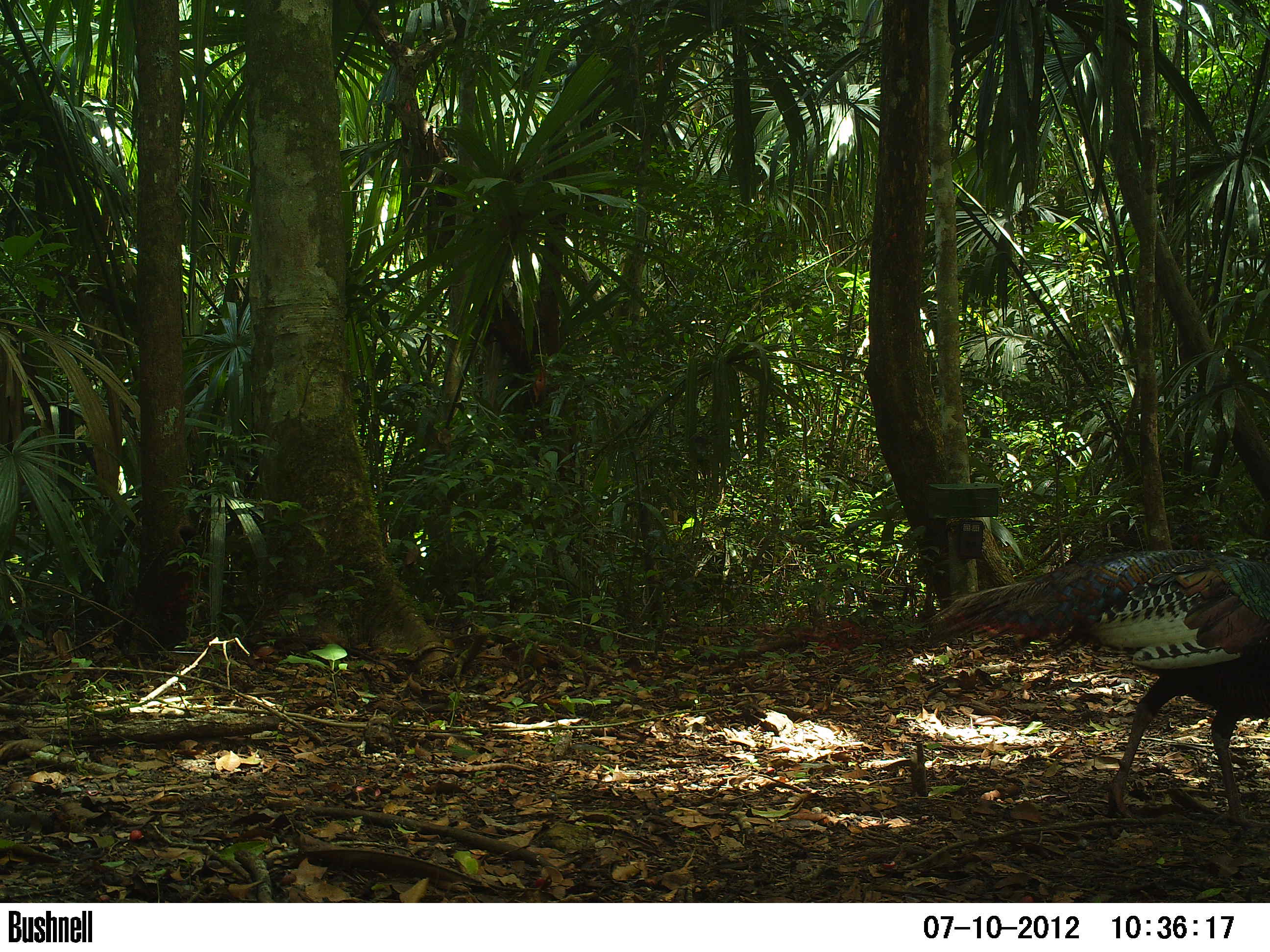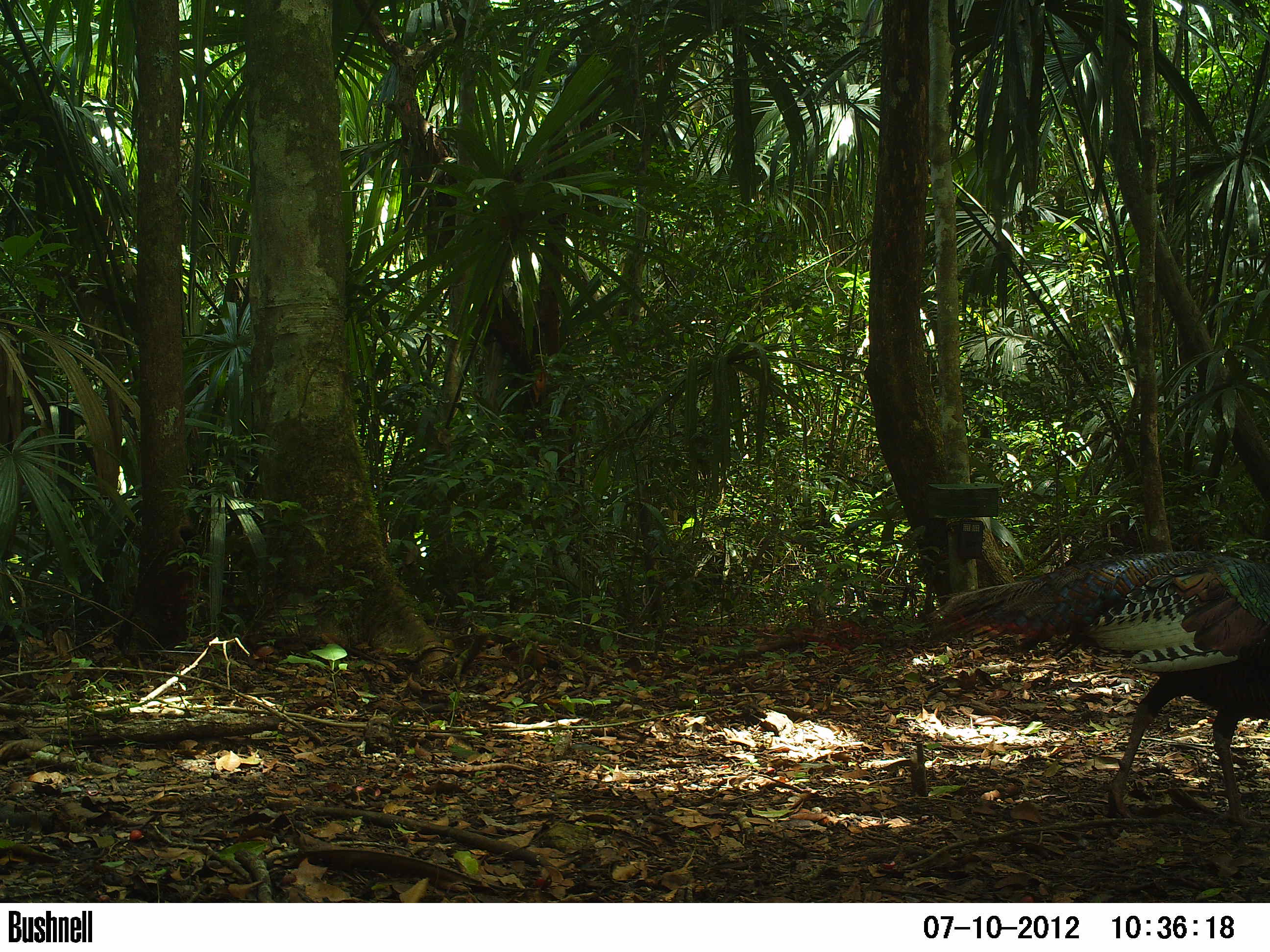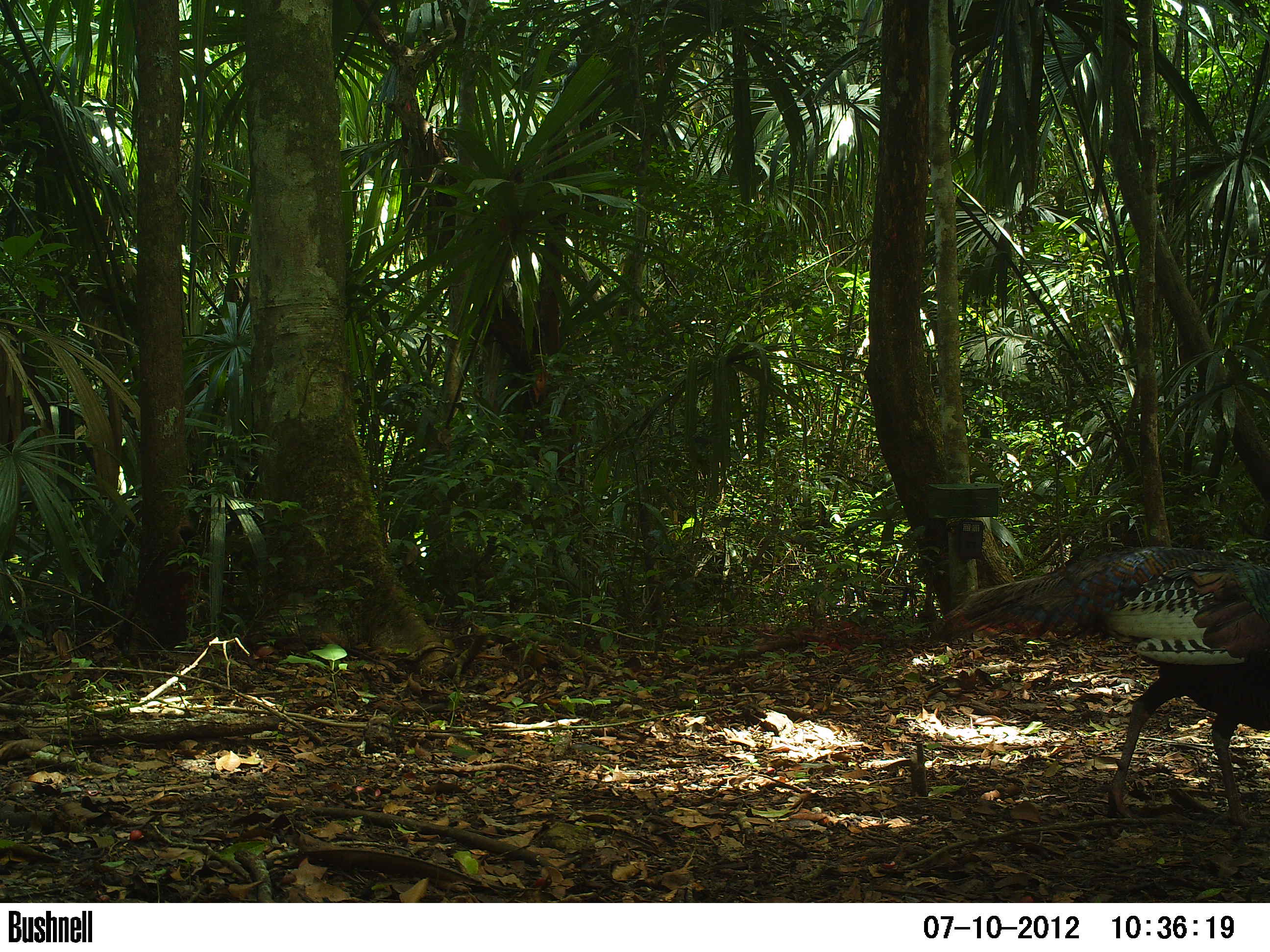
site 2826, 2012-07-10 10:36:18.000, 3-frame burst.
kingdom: Animalia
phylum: Chordata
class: Aves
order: Galliformes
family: Phasianidae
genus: Meleagris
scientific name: Meleagris ocellata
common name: ocellated turkey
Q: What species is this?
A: Meleagris ocellata (ocellated turkey).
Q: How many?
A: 1.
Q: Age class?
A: Adult.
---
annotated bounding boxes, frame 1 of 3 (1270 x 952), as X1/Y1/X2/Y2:
meleagris ocellata: 919/548/1270/831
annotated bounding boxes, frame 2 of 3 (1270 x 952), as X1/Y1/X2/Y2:
meleagris ocellata: 923/549/1270/833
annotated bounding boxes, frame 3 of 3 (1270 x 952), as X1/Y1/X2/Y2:
meleagris ocellata: 933/542/1270/832